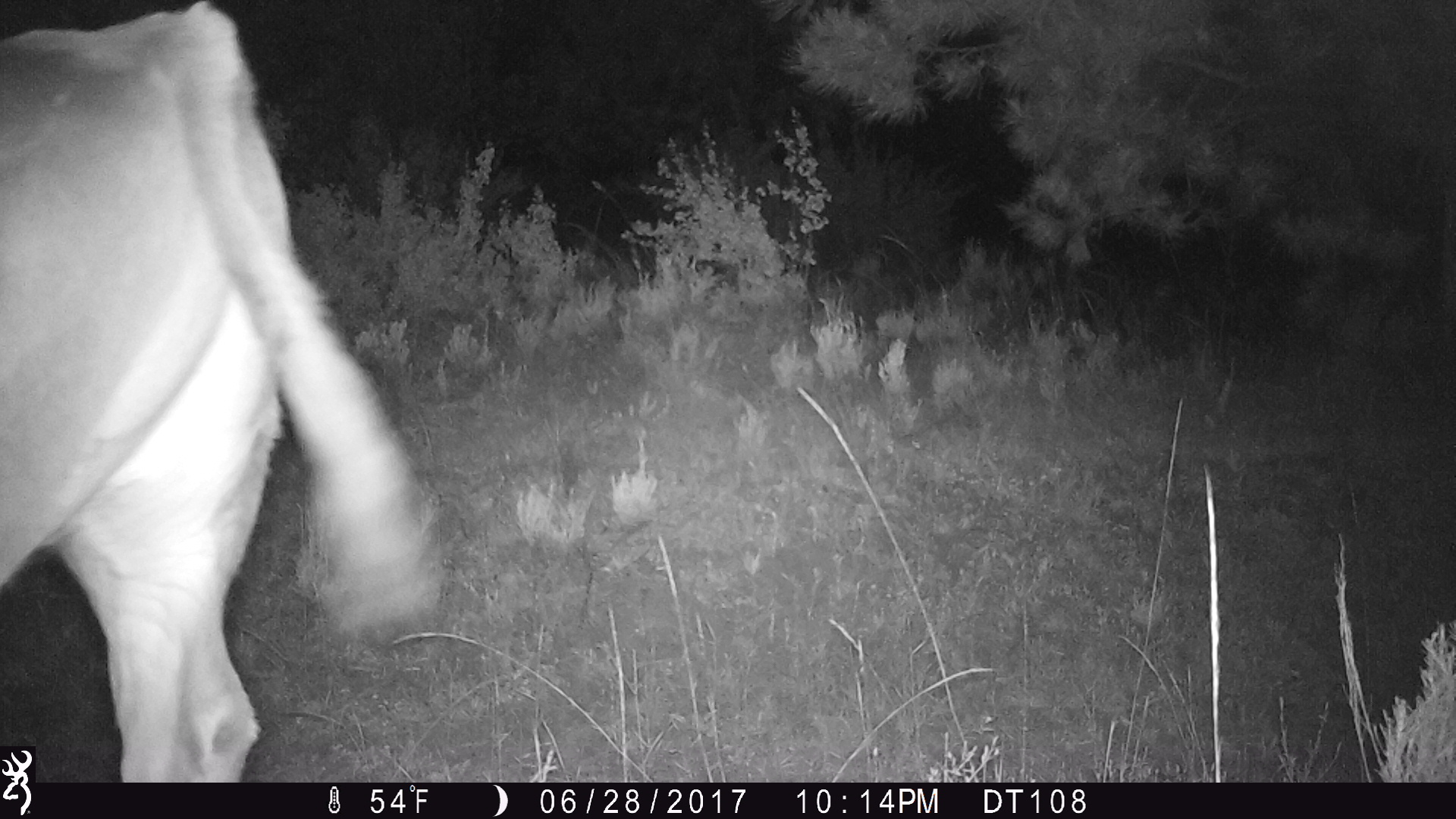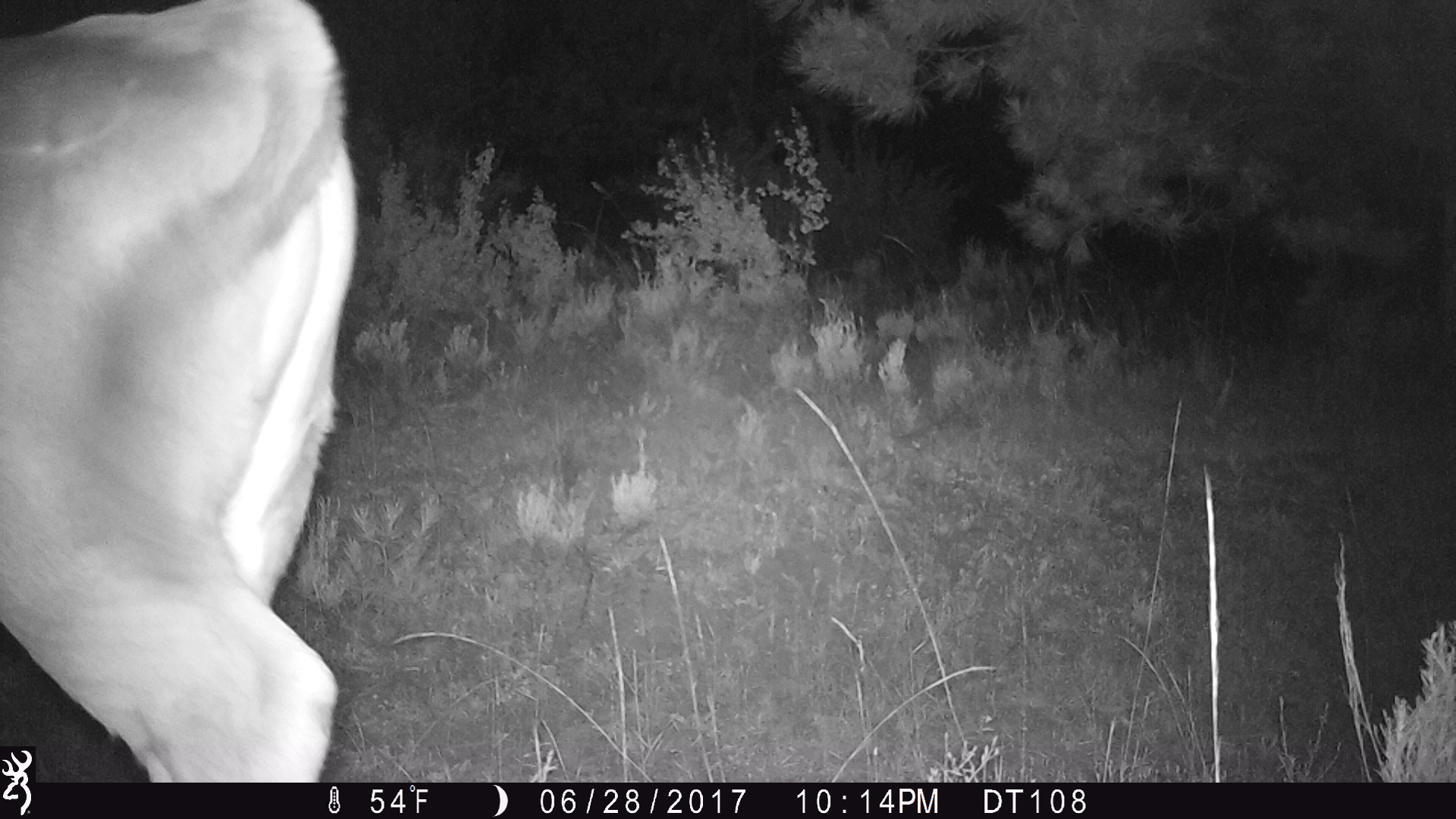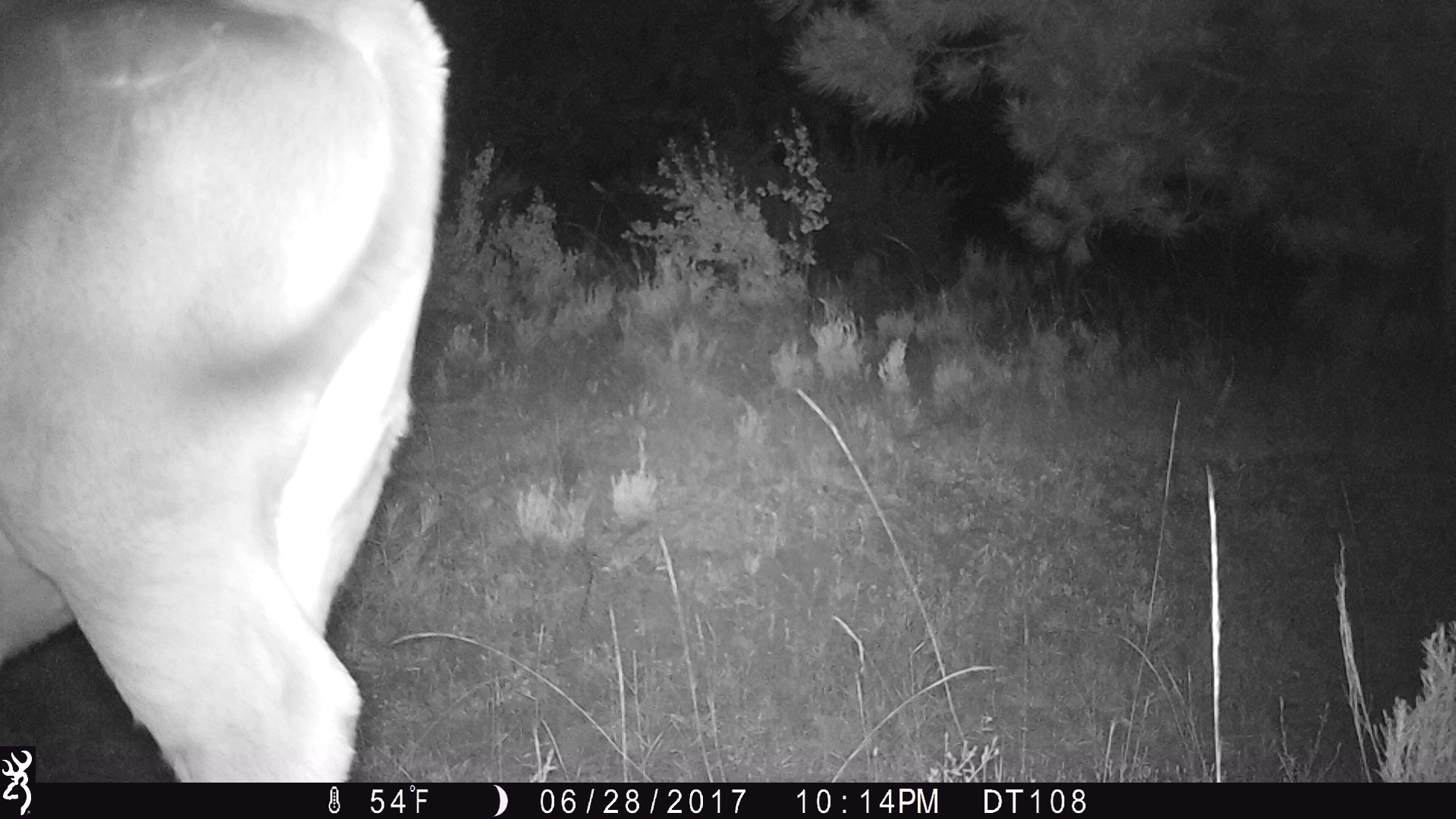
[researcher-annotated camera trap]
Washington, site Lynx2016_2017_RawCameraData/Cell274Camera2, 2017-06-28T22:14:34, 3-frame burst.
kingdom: Animalia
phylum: Chordata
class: Mammalia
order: Artiodactyla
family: Bovidae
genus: Bos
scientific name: Bos taurus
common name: domestic cattle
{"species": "domestic cattle (Bos taurus)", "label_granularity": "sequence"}